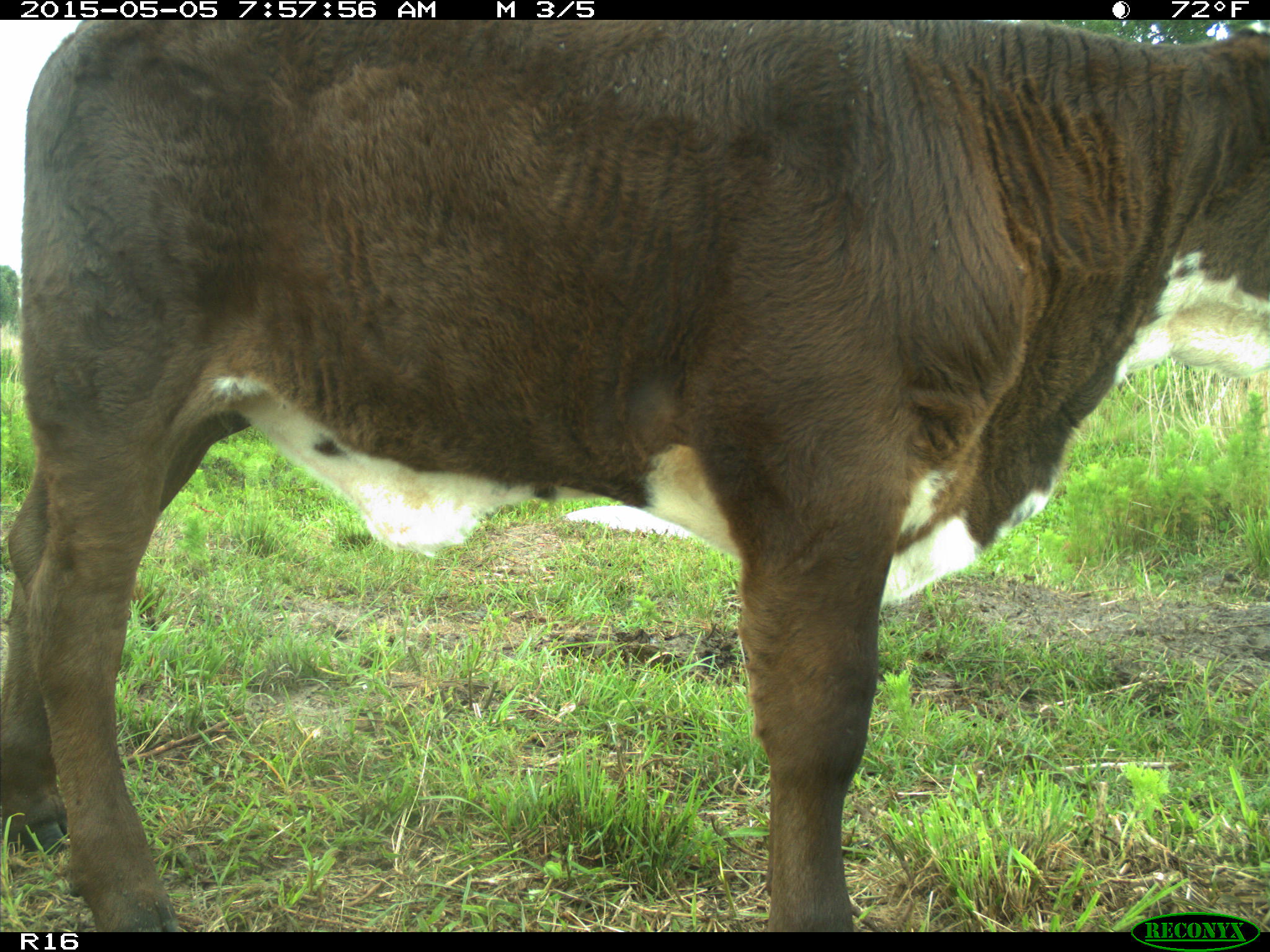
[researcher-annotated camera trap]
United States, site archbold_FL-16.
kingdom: Animalia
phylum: Chordata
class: Mammalia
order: Artiodactyla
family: Bovidae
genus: Bos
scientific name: Bos taurus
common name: domestic cow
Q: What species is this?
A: Bos taurus (domestic cow).